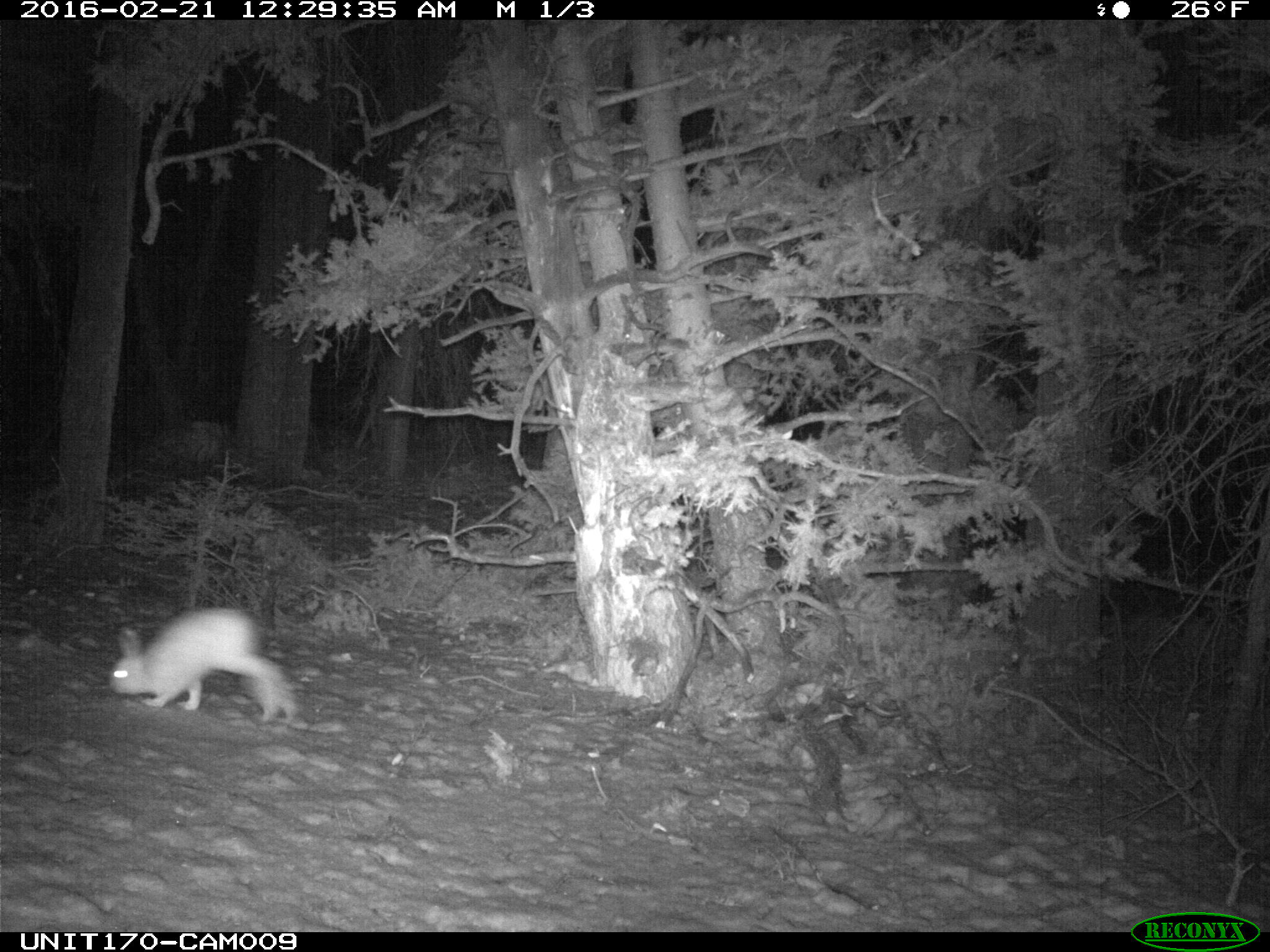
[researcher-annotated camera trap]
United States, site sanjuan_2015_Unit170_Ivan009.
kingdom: Animalia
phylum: Chordata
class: Mammalia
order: Lagomorpha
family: Leporidae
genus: Lepus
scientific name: Lepus americanus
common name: snowshoe hare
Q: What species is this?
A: Lepus americanus (snowshoe hare).